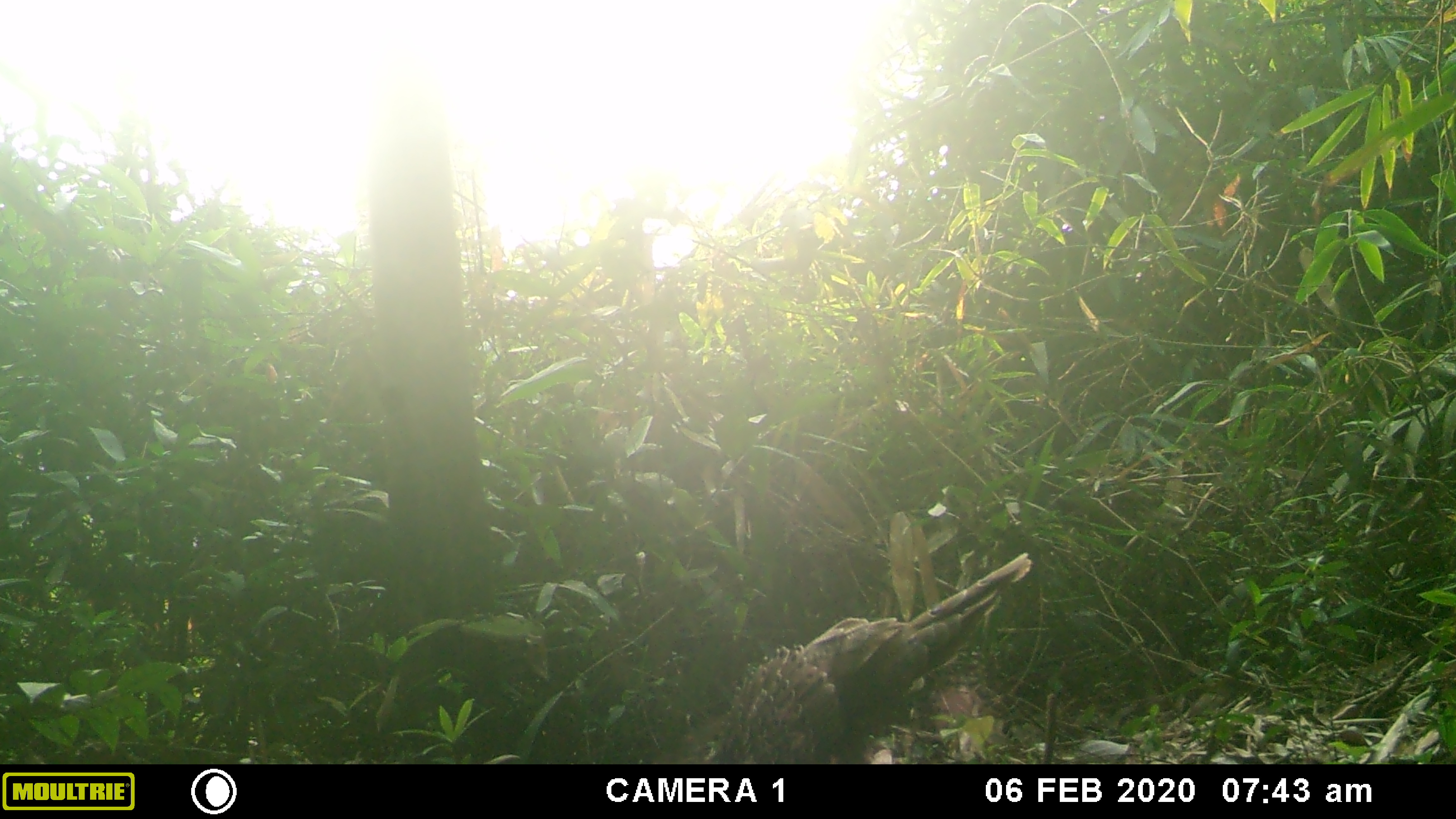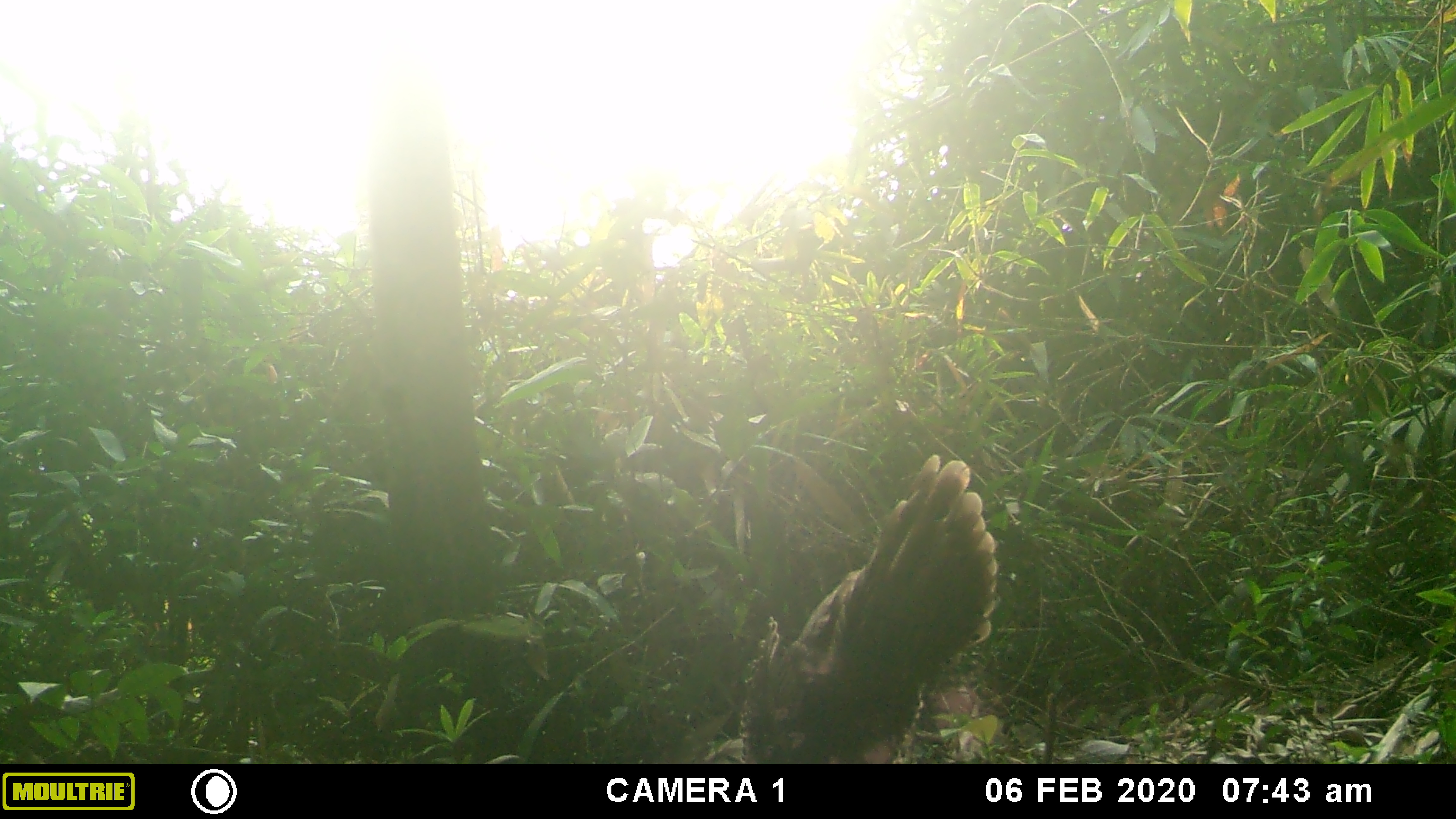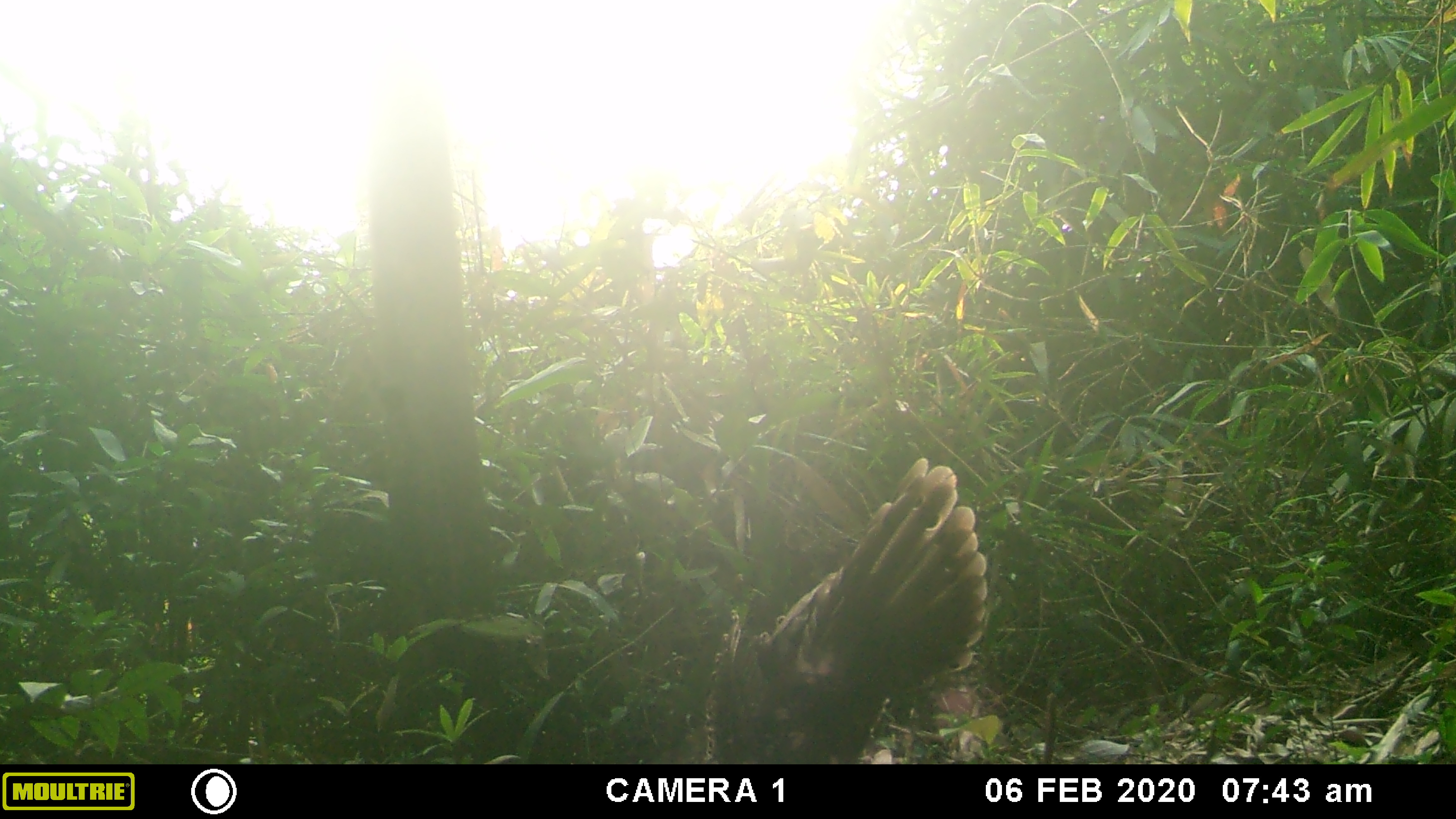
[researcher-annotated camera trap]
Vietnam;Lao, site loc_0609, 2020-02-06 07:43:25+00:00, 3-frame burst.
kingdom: Animalia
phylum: Chordata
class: Aves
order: Galliformes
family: Phasianidae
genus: Polyplectron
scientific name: Polyplectron bicalcaratum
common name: gray peacock-pheasant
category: grey peacock pheasant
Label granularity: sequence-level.